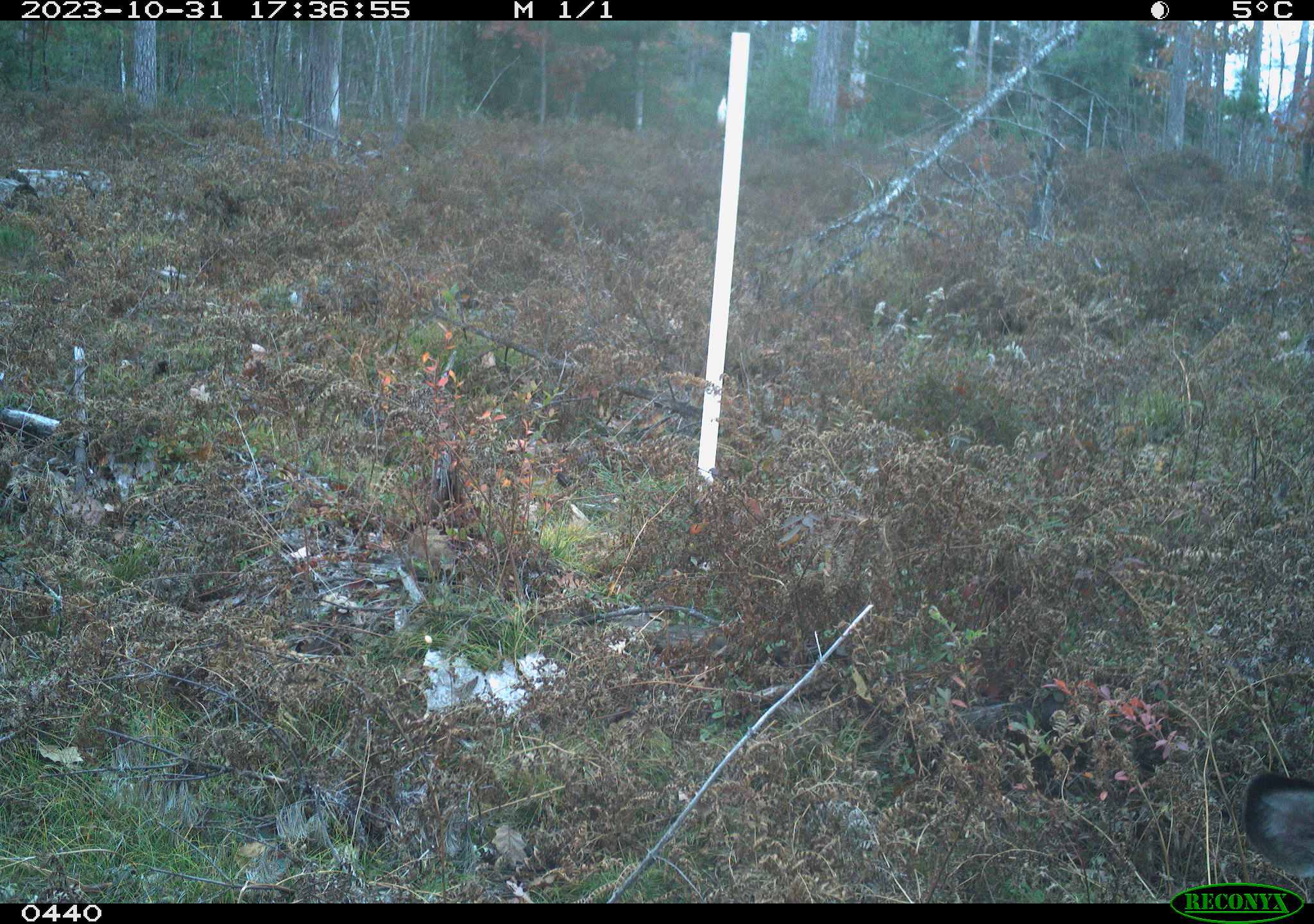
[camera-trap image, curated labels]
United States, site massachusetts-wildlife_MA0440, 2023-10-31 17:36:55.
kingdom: Animalia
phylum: Chordata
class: Mammalia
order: Artiodactyla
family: Cervidae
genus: Odocoileus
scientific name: Odocoileus virginianus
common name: white-tailed deer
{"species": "white-tailed deer (Odocoileus virginianus)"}